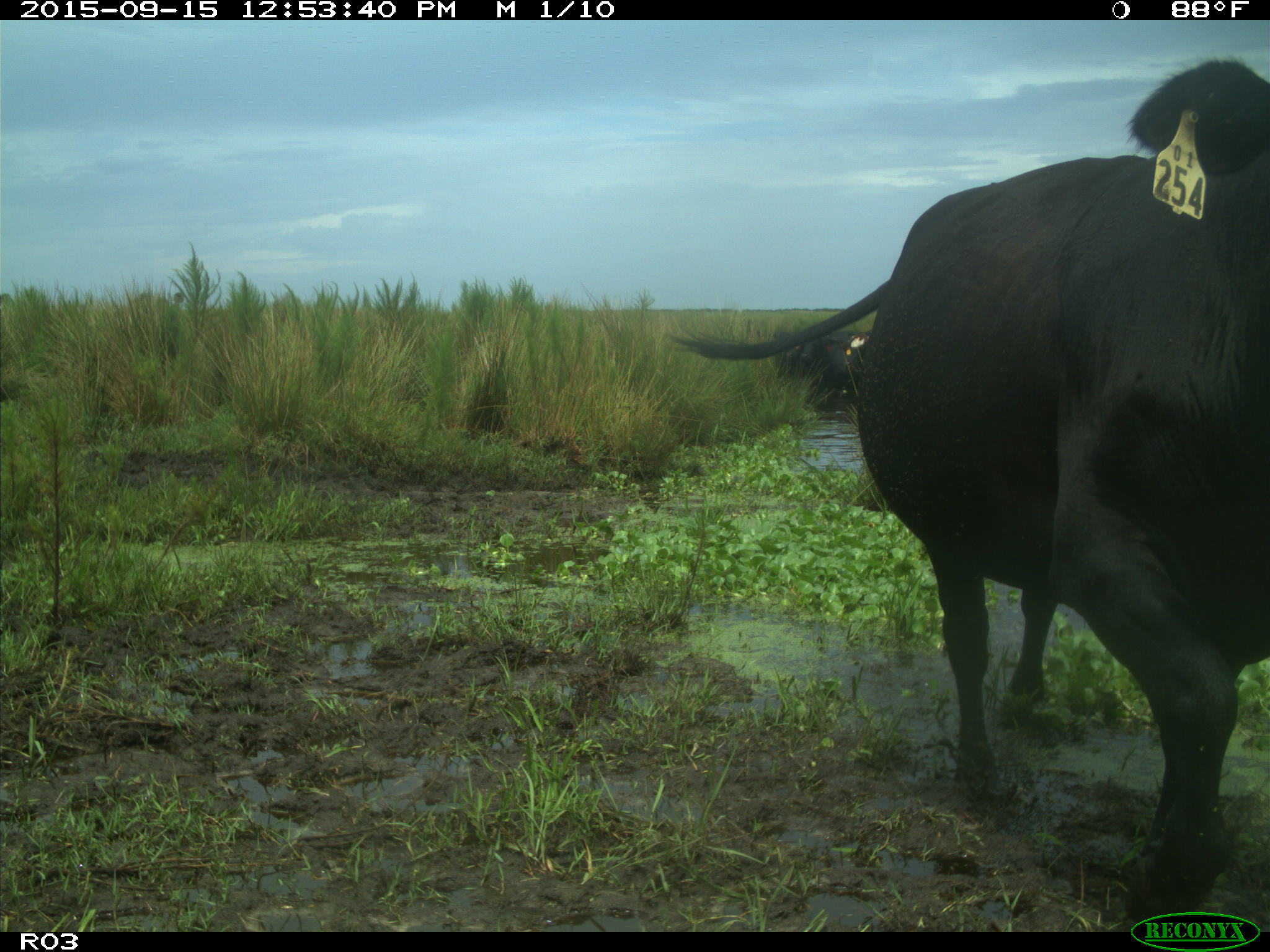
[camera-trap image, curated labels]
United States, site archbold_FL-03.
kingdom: Animalia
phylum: Chordata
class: Mammalia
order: Artiodactyla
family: Bovidae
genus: Bos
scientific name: Bos taurus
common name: domestic cow